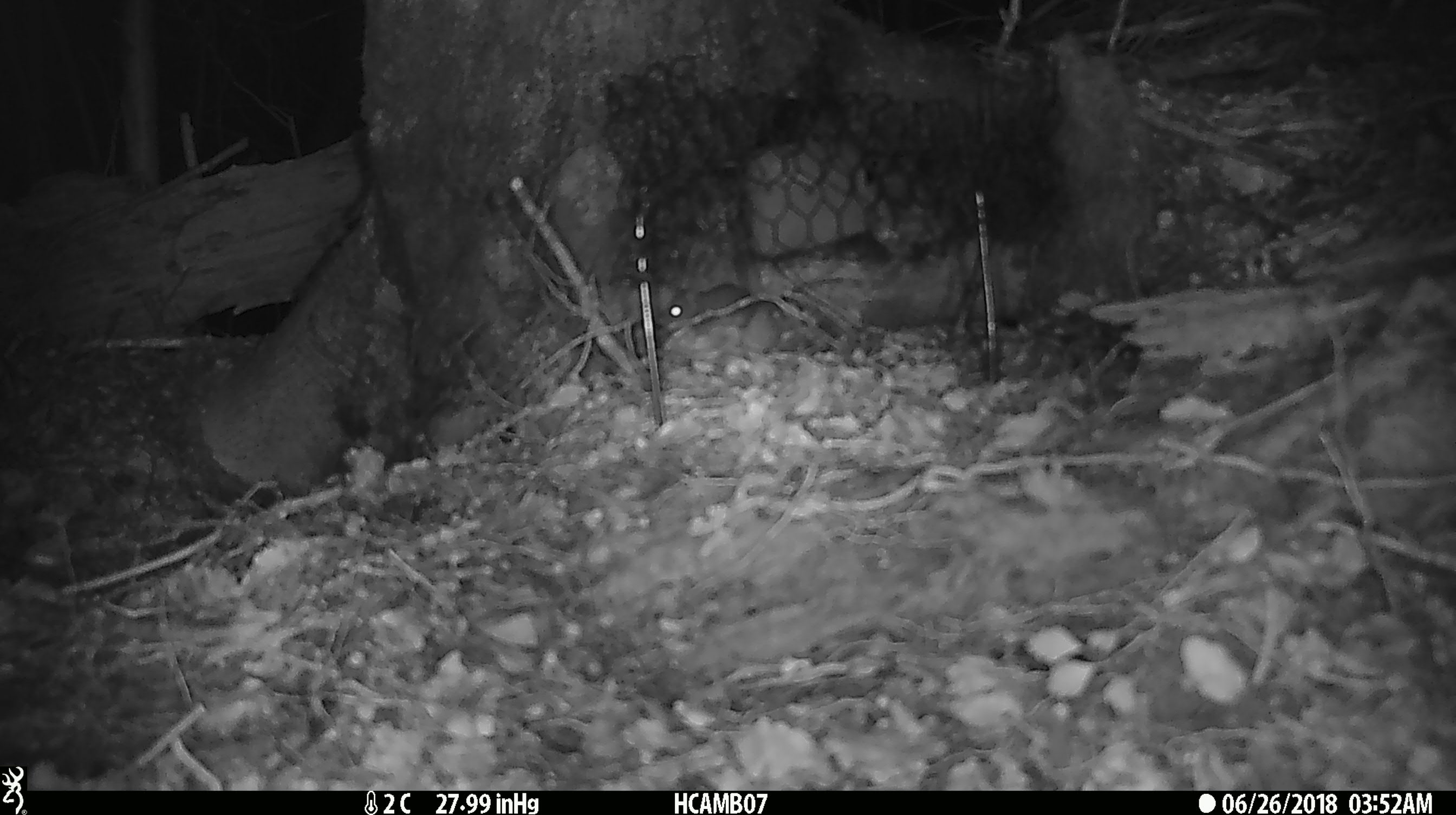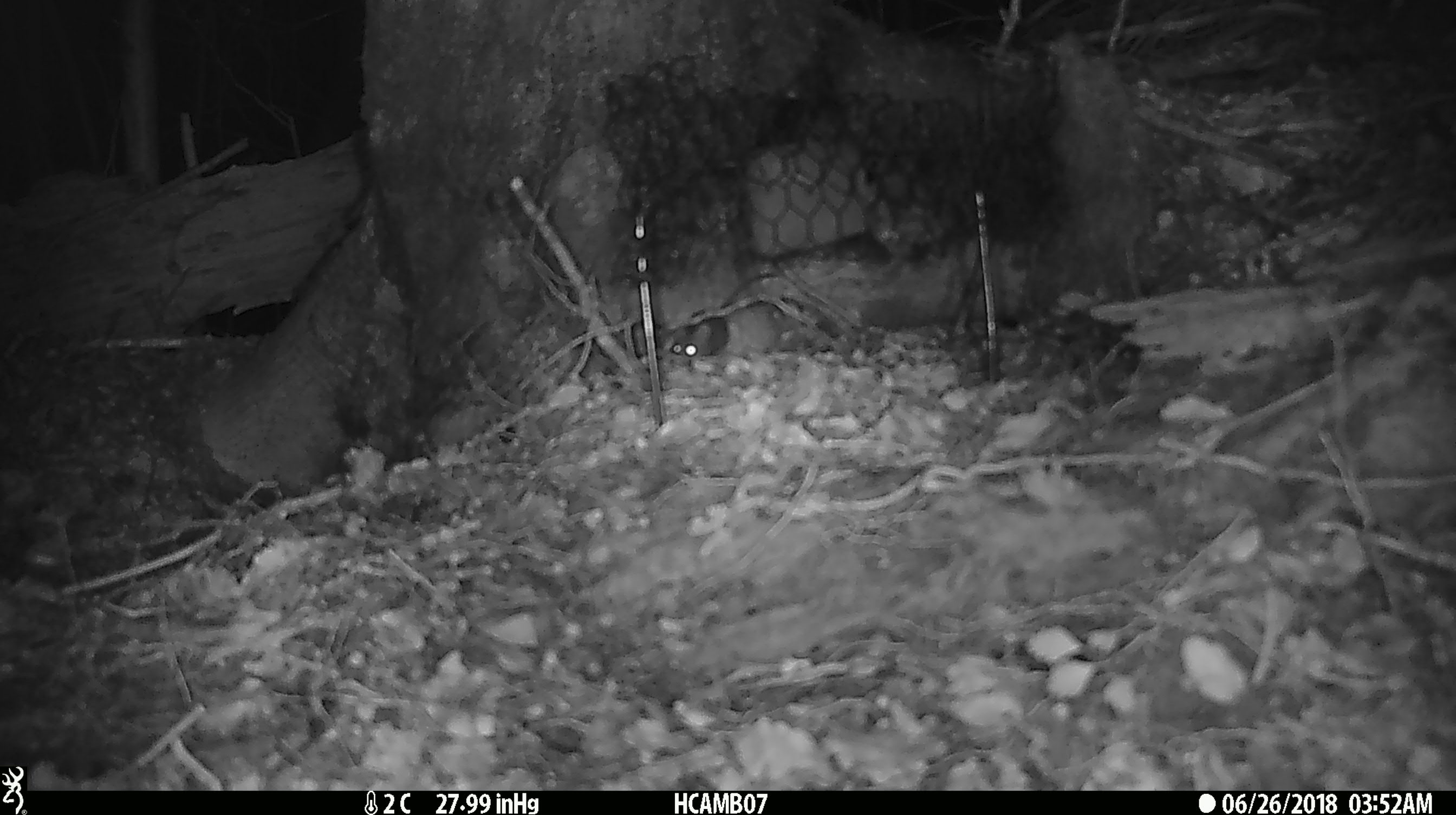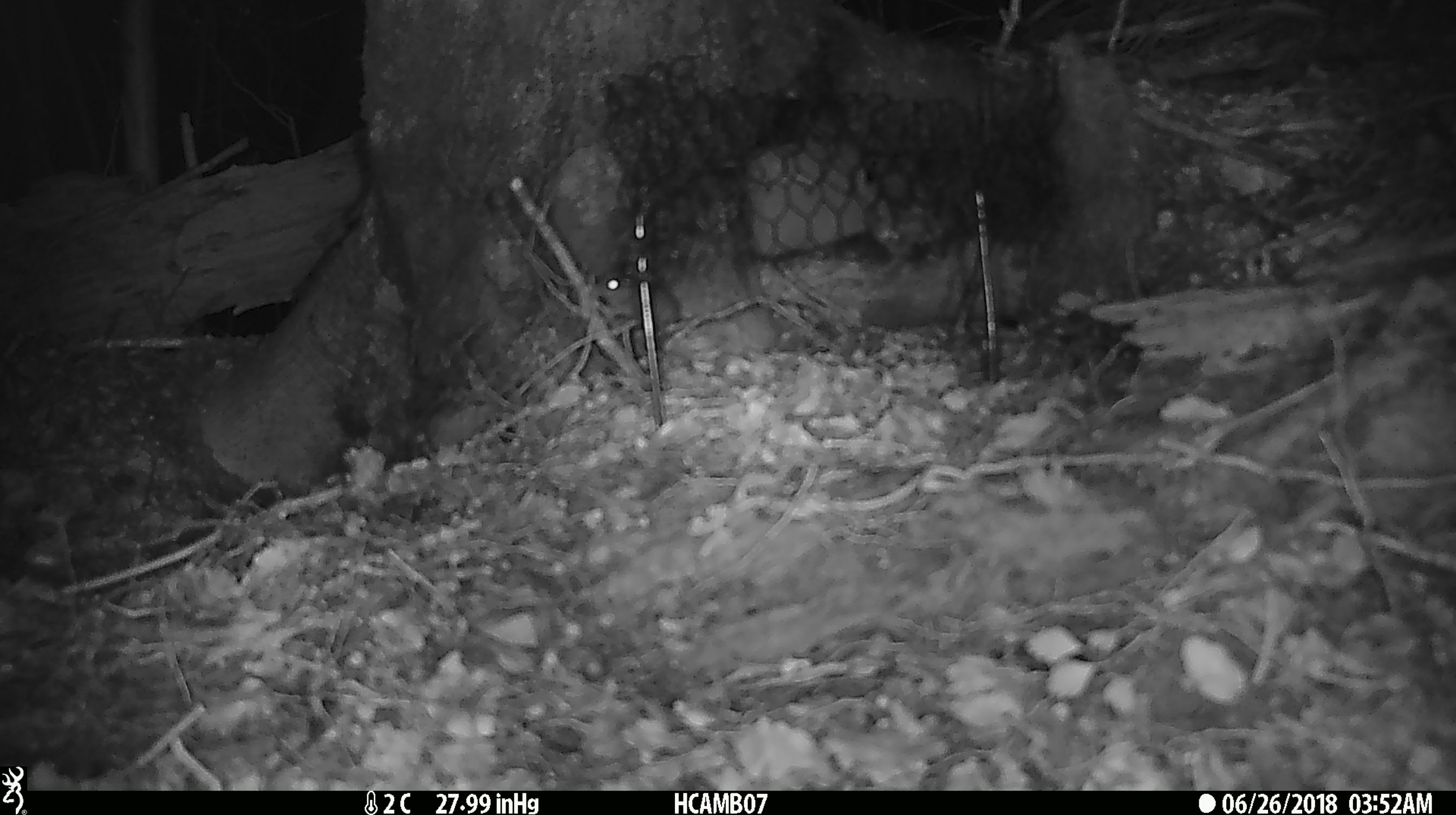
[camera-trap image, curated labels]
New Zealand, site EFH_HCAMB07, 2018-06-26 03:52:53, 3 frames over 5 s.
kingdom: Animalia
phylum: Chordata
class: Mammalia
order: Rodentia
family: Muridae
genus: Mus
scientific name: Mus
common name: mouse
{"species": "mouse (Mus)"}